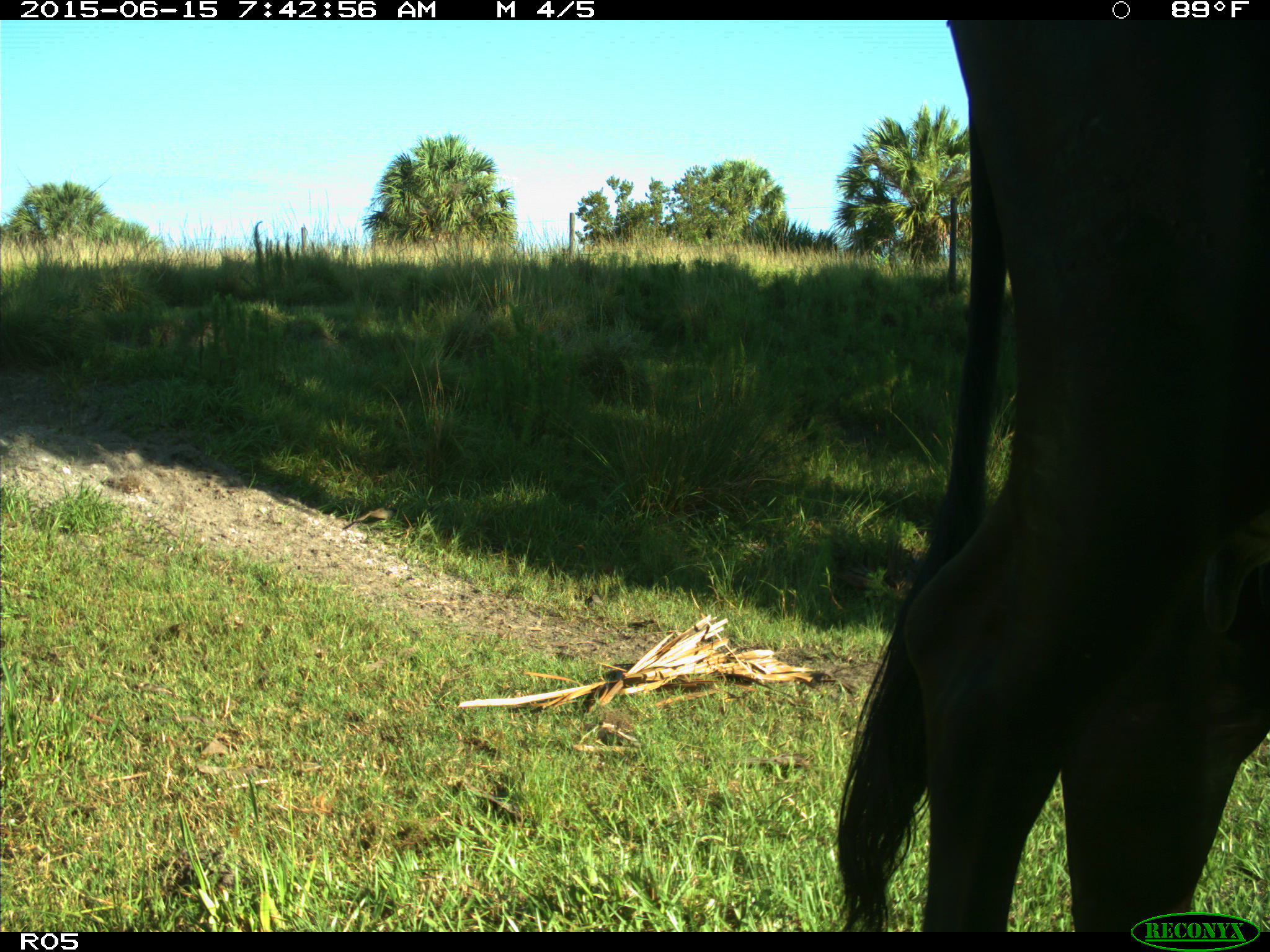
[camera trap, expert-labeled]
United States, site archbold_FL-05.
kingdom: Animalia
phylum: Chordata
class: Mammalia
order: Artiodactyla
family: Bovidae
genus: Bos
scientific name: Bos taurus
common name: domestic cow